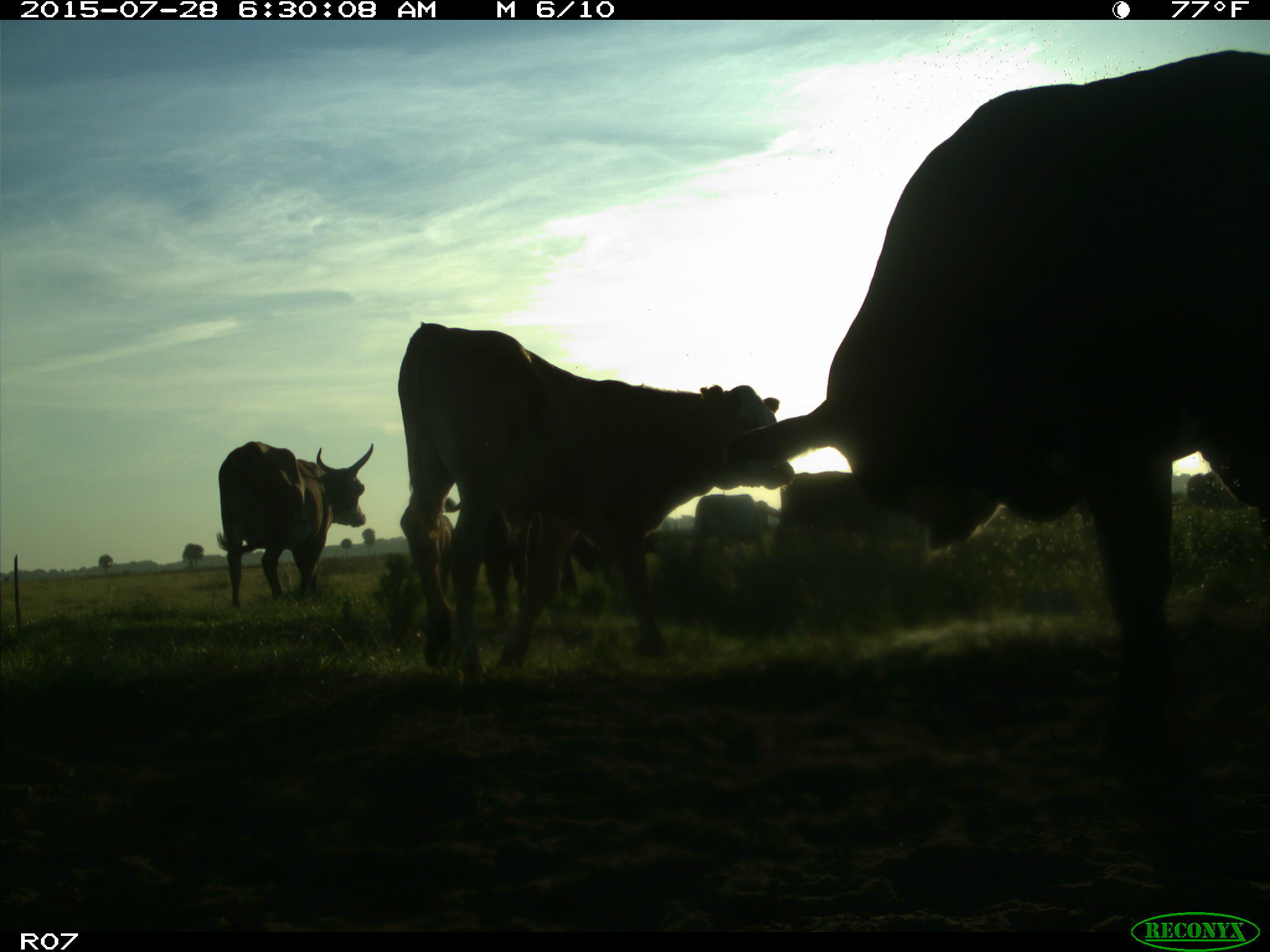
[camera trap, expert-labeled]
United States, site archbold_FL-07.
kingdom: Animalia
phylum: Chordata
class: Mammalia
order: Artiodactyla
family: Bovidae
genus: Bos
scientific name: Bos taurus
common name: domestic cow